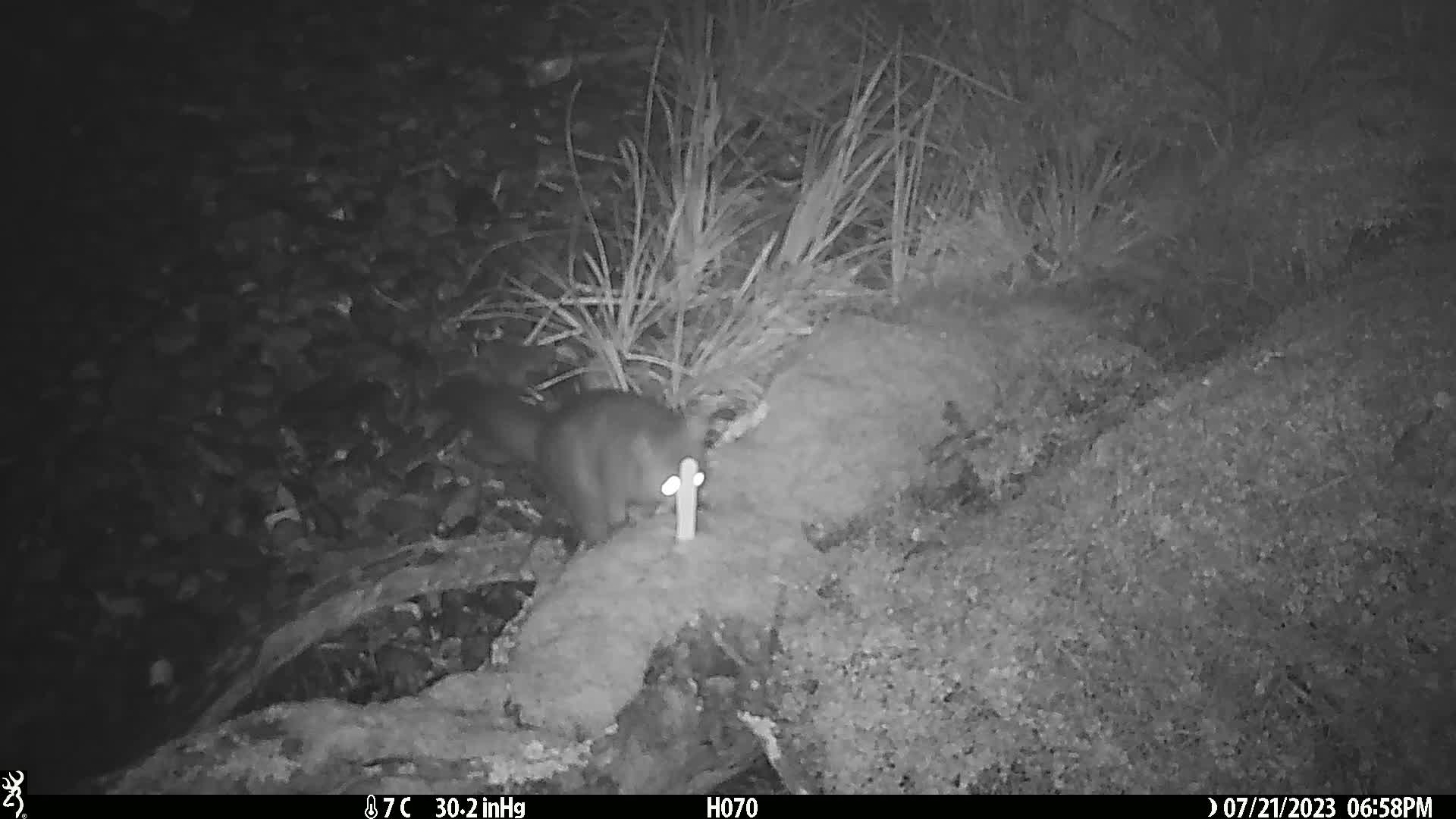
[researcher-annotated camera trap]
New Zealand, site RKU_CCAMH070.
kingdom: Animalia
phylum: Chordata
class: Mammalia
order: Diprotodontia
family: Phalangeridae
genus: Trichosurus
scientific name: Trichosurus vulpecula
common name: common brushtail possum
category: possum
Possum (common brushtail possum) (Trichosurus vulpecula).